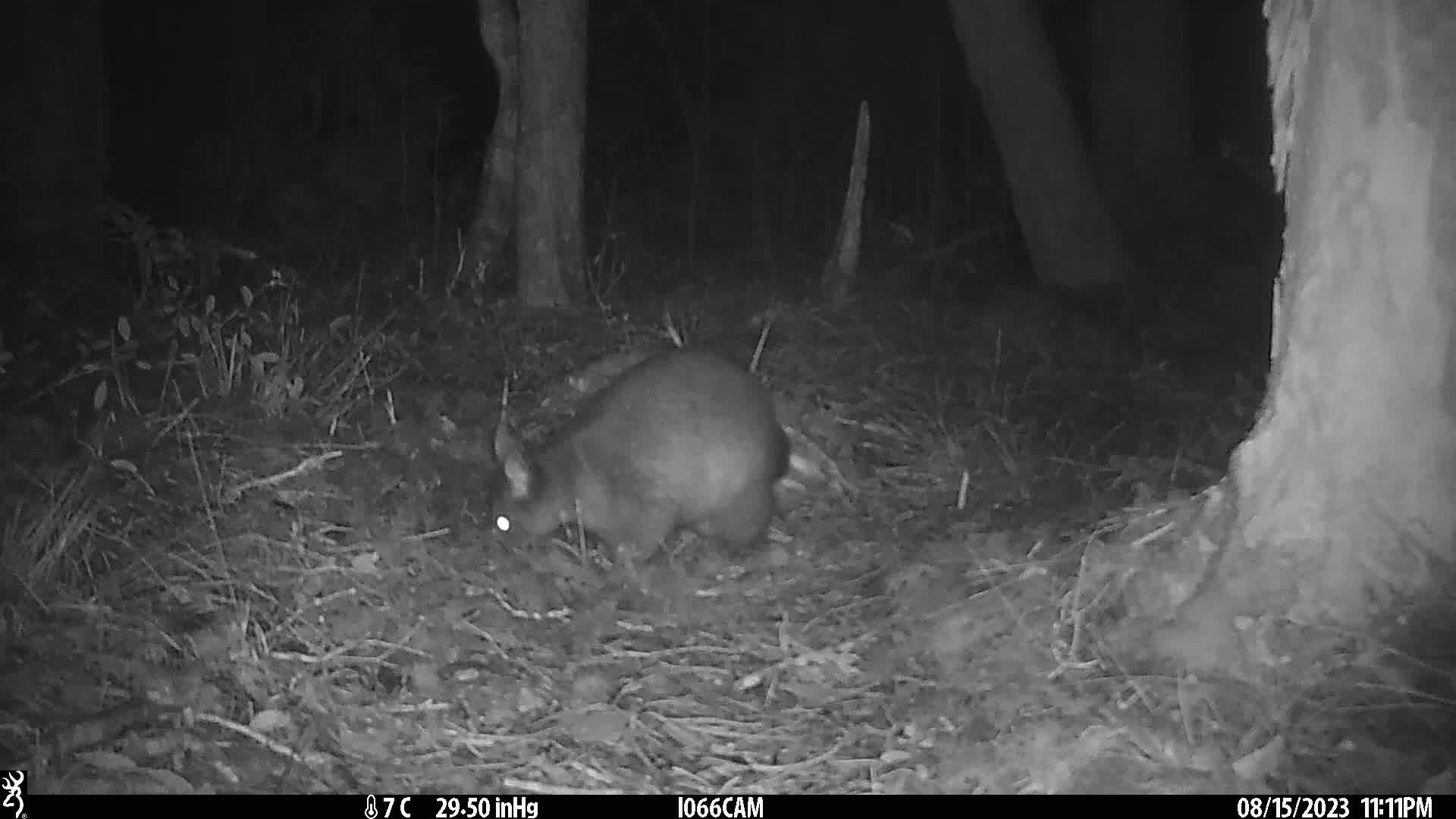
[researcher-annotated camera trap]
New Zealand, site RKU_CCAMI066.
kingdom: Animalia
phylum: Chordata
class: Mammalia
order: Diprotodontia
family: Phalangeridae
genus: Trichosurus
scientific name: Trichosurus vulpecula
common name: common brushtail possum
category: possum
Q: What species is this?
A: Possum (common brushtail possum) (Trichosurus vulpecula).